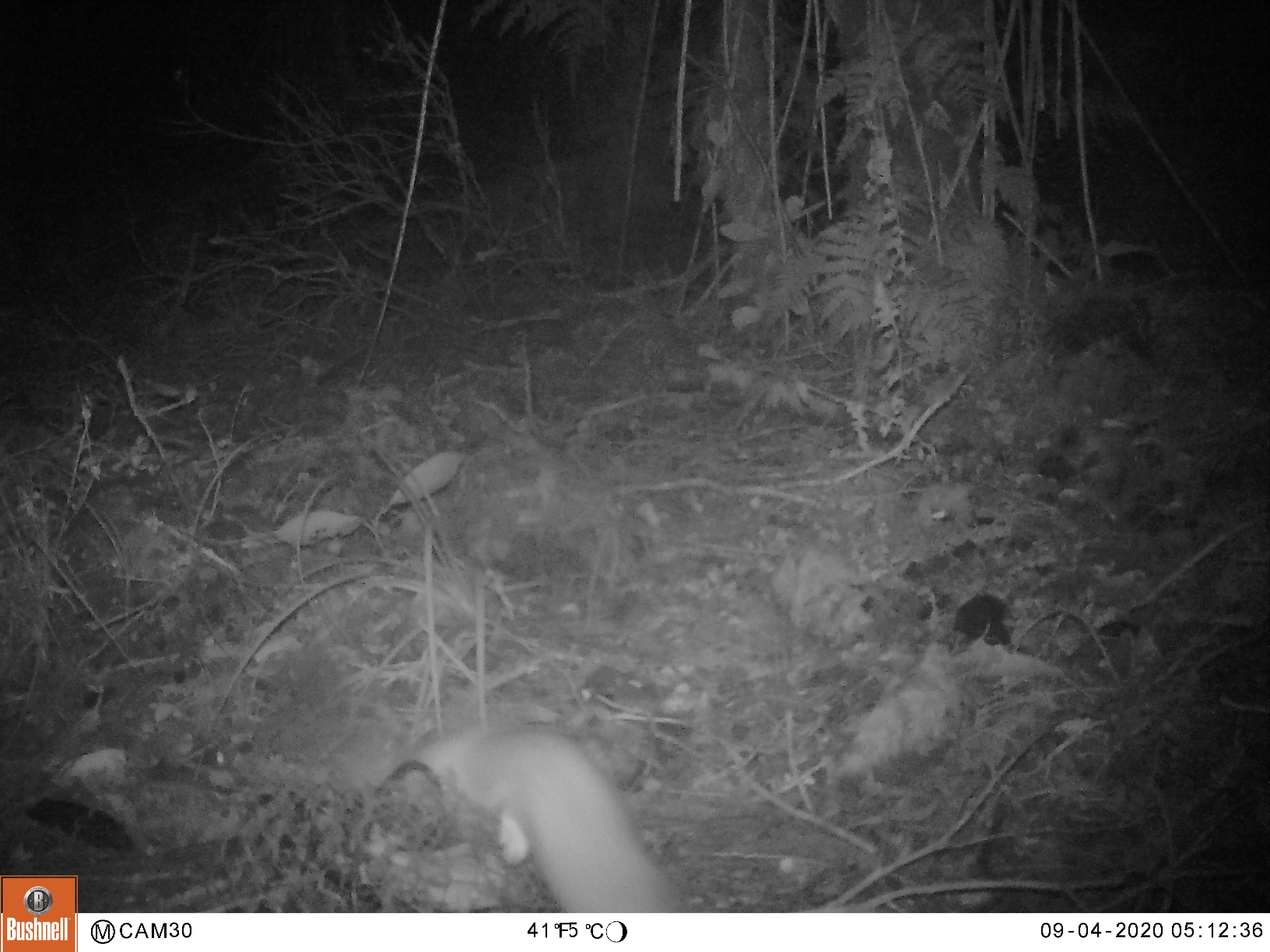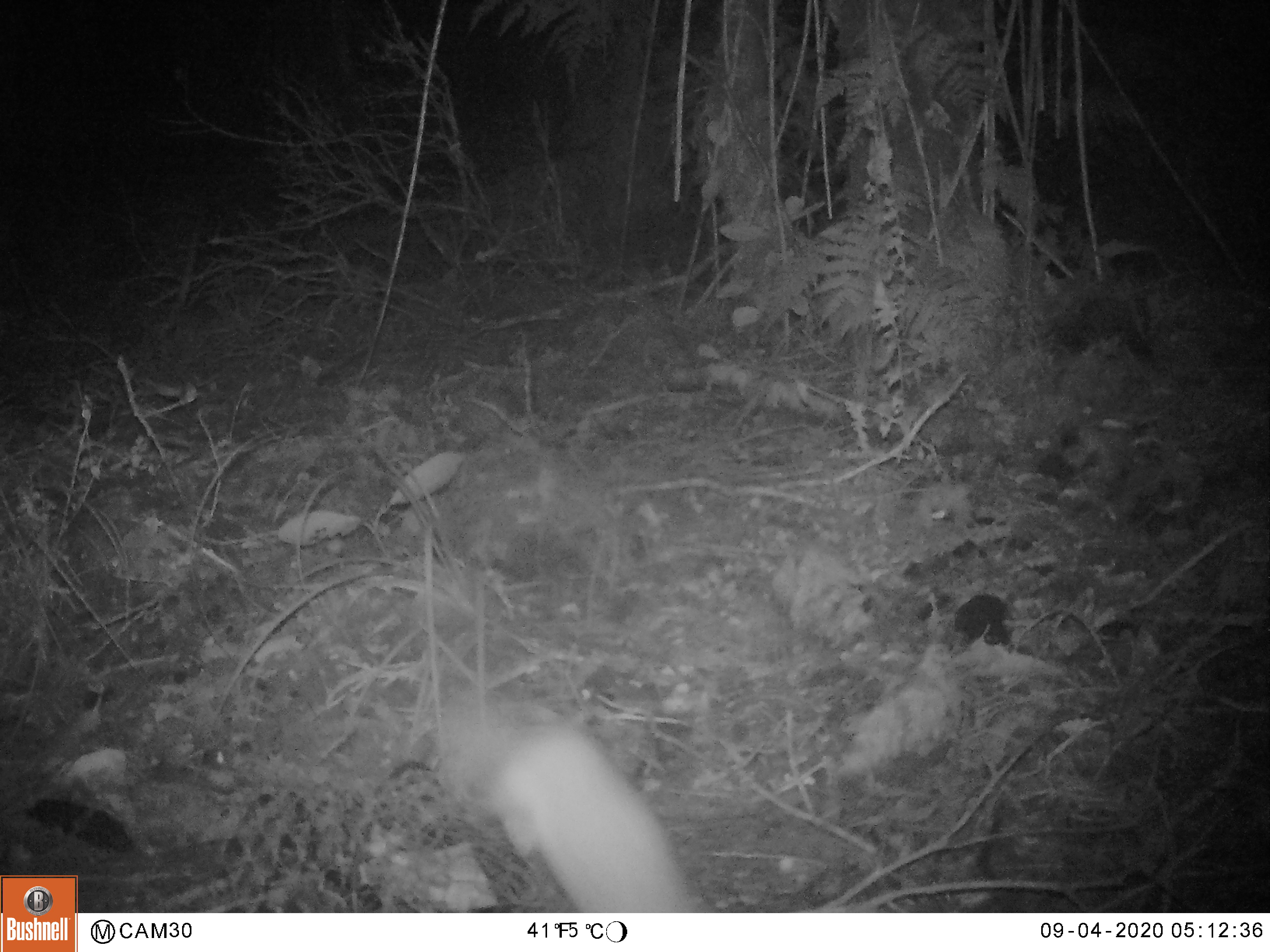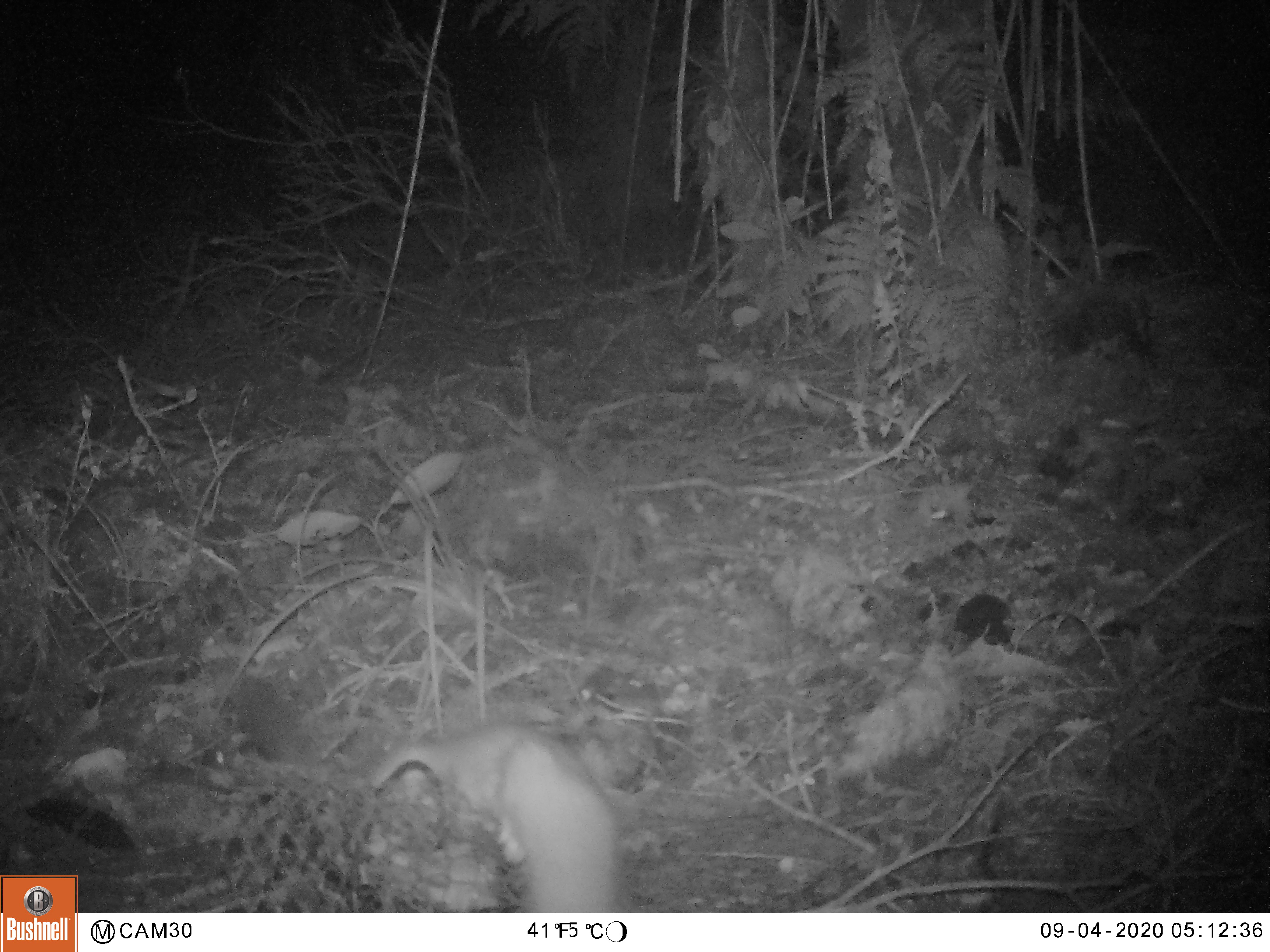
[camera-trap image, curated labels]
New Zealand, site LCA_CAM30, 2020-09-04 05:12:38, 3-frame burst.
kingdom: Animalia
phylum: Chordata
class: Mammalia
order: Carnivora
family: Mustelidae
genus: Mustela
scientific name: Mustela erminea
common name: stoat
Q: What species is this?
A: Stoat (Mustela erminea).